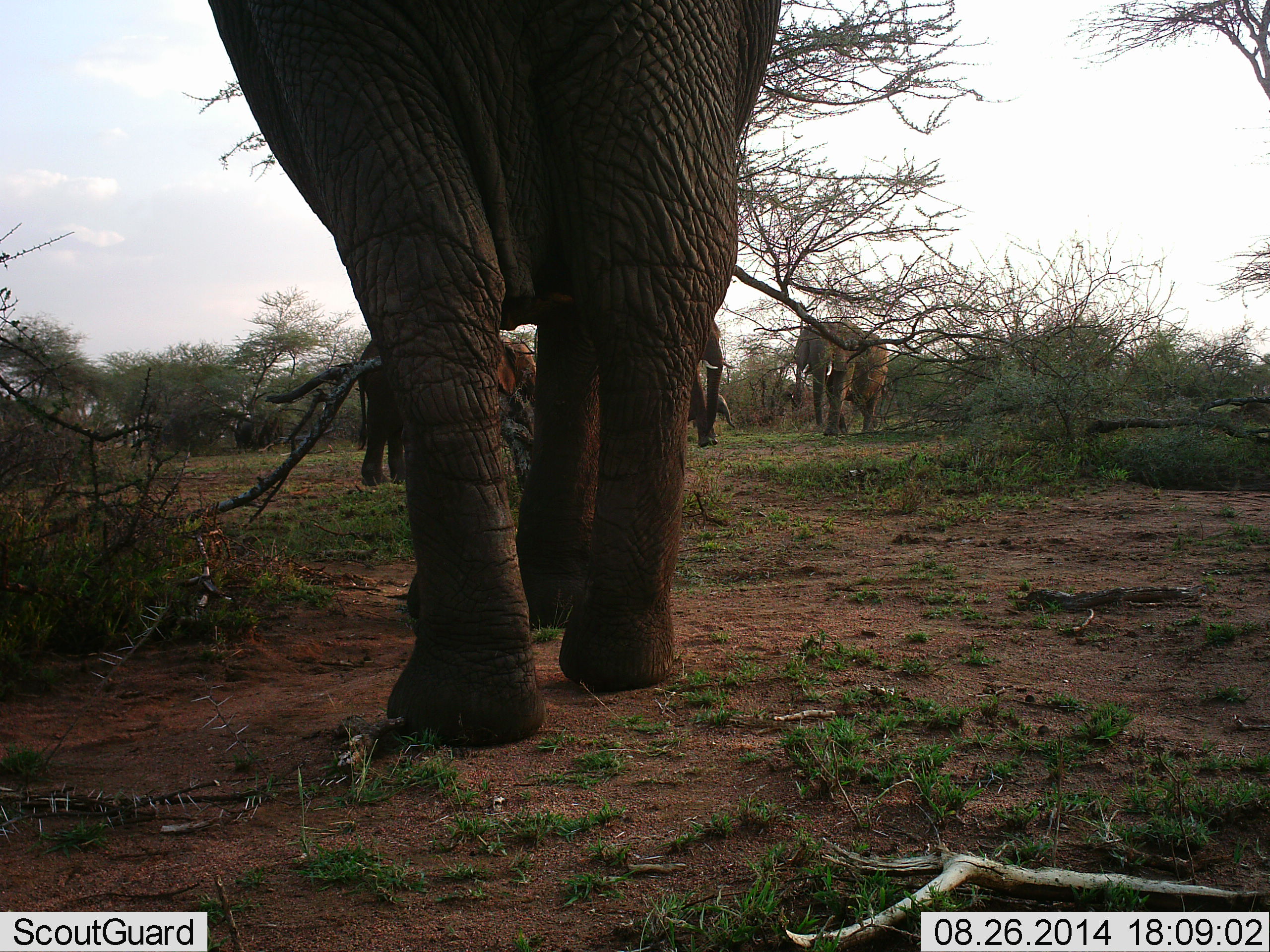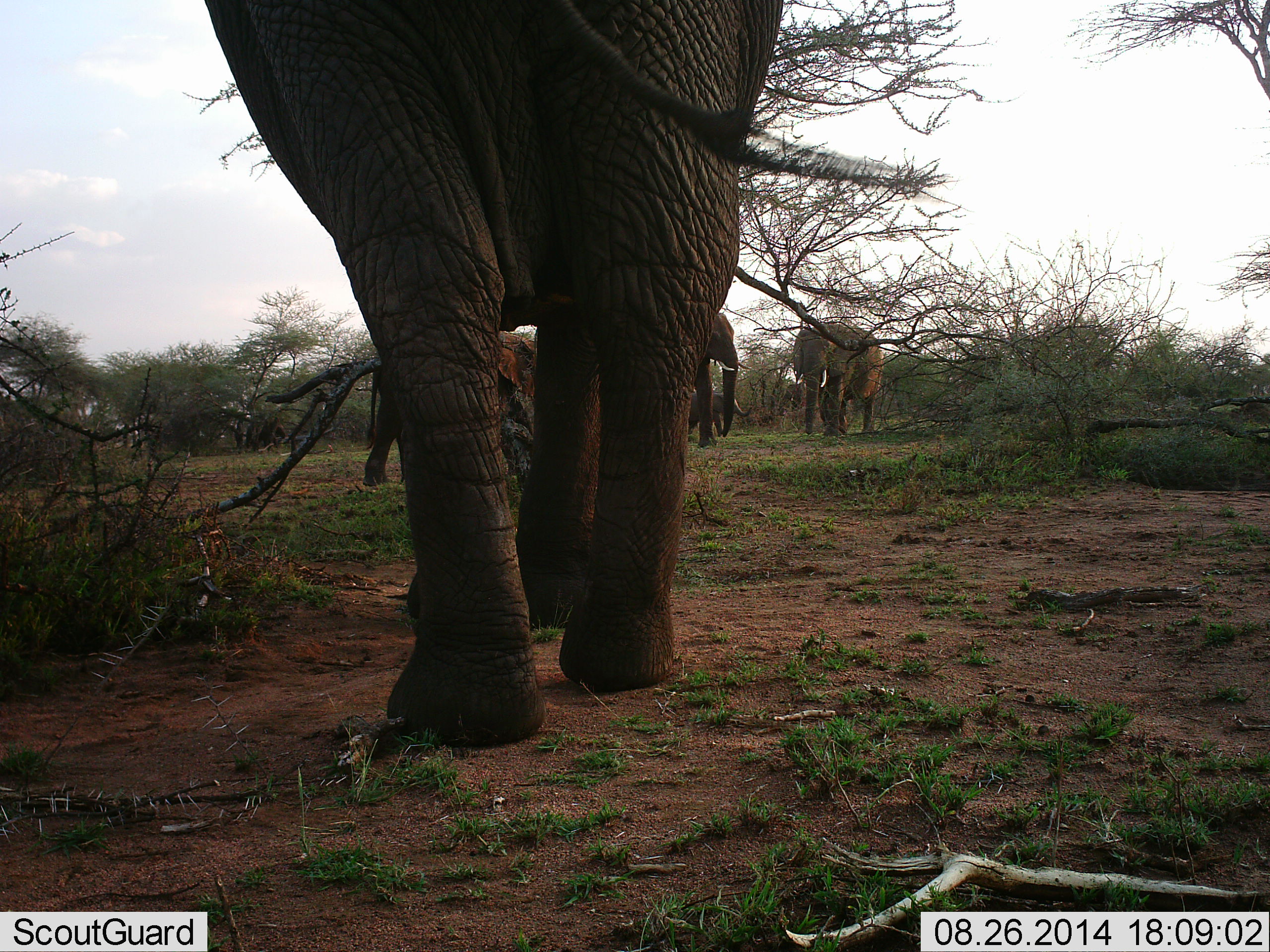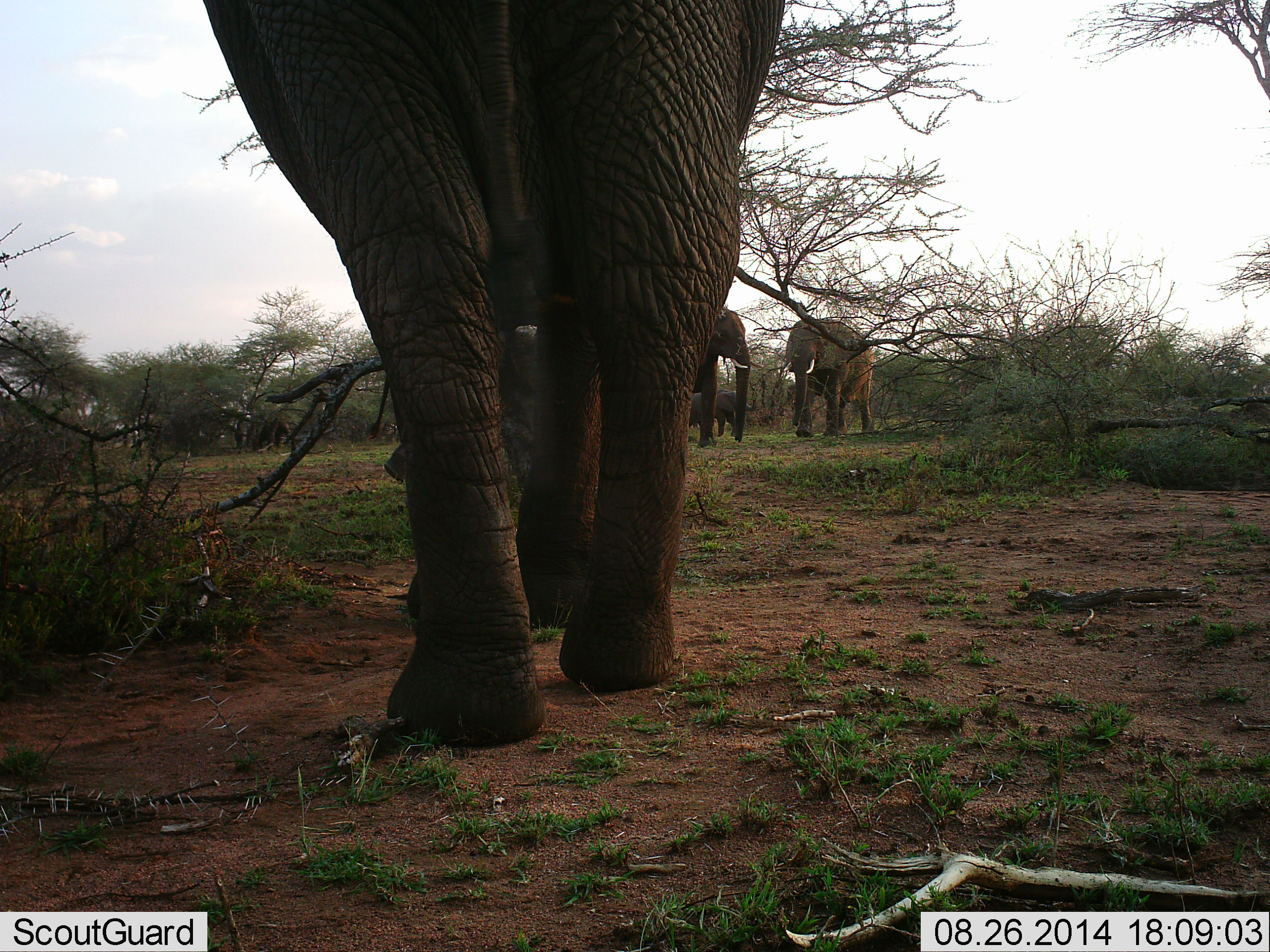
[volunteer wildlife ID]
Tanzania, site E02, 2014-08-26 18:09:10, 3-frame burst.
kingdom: Animalia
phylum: Chordata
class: Mammalia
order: Proboscidea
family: Elephantidae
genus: Loxodonta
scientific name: Loxodonta africana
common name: african bush elephant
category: elephant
Elephant (african bush elephant) (Loxodonta africana), count 4. Behavior (volunteer vote fractions): standing 70%, resting 0%, moving 70%, interacting 10%. Young present (vote fraction): 10%. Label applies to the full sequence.